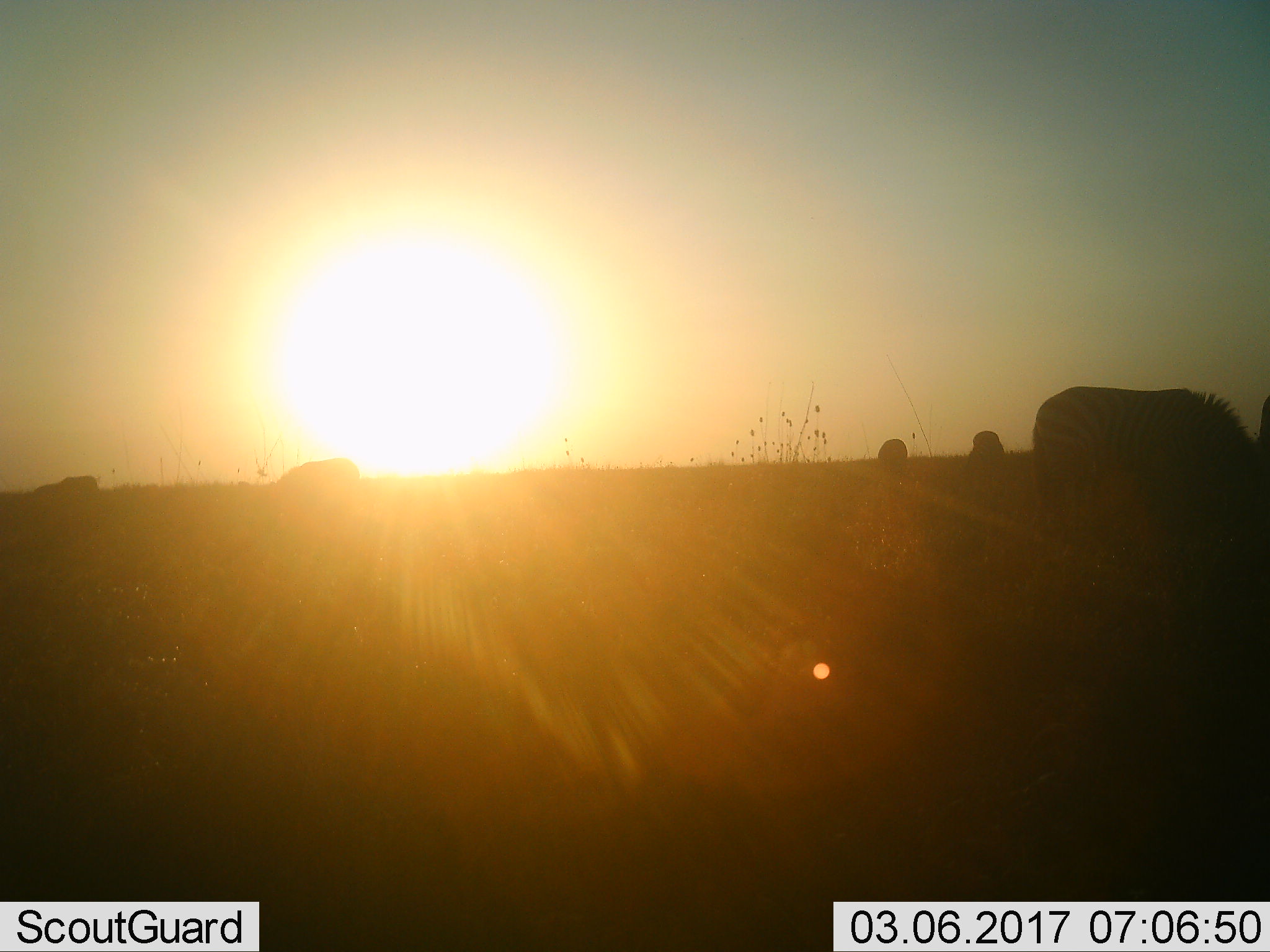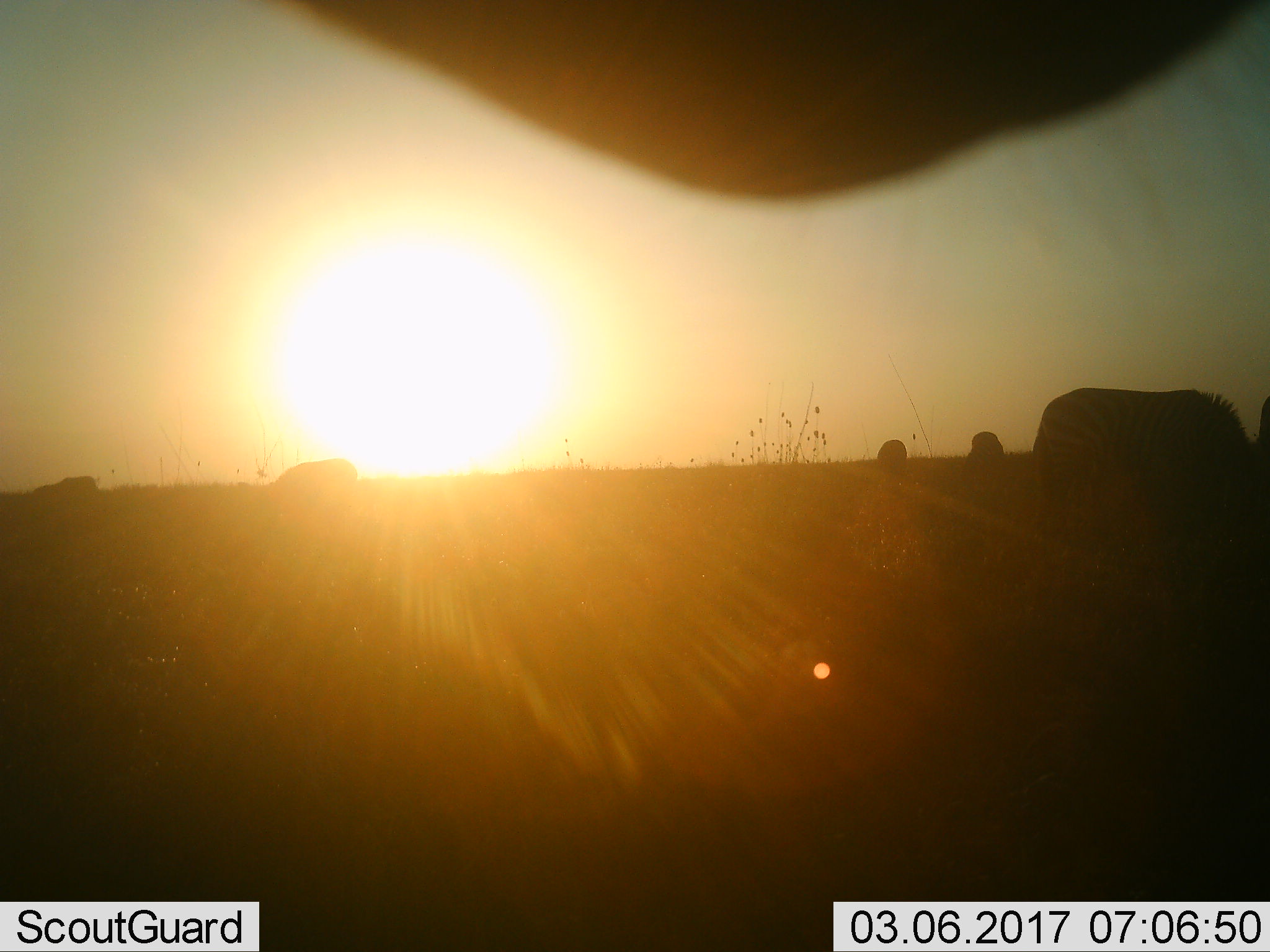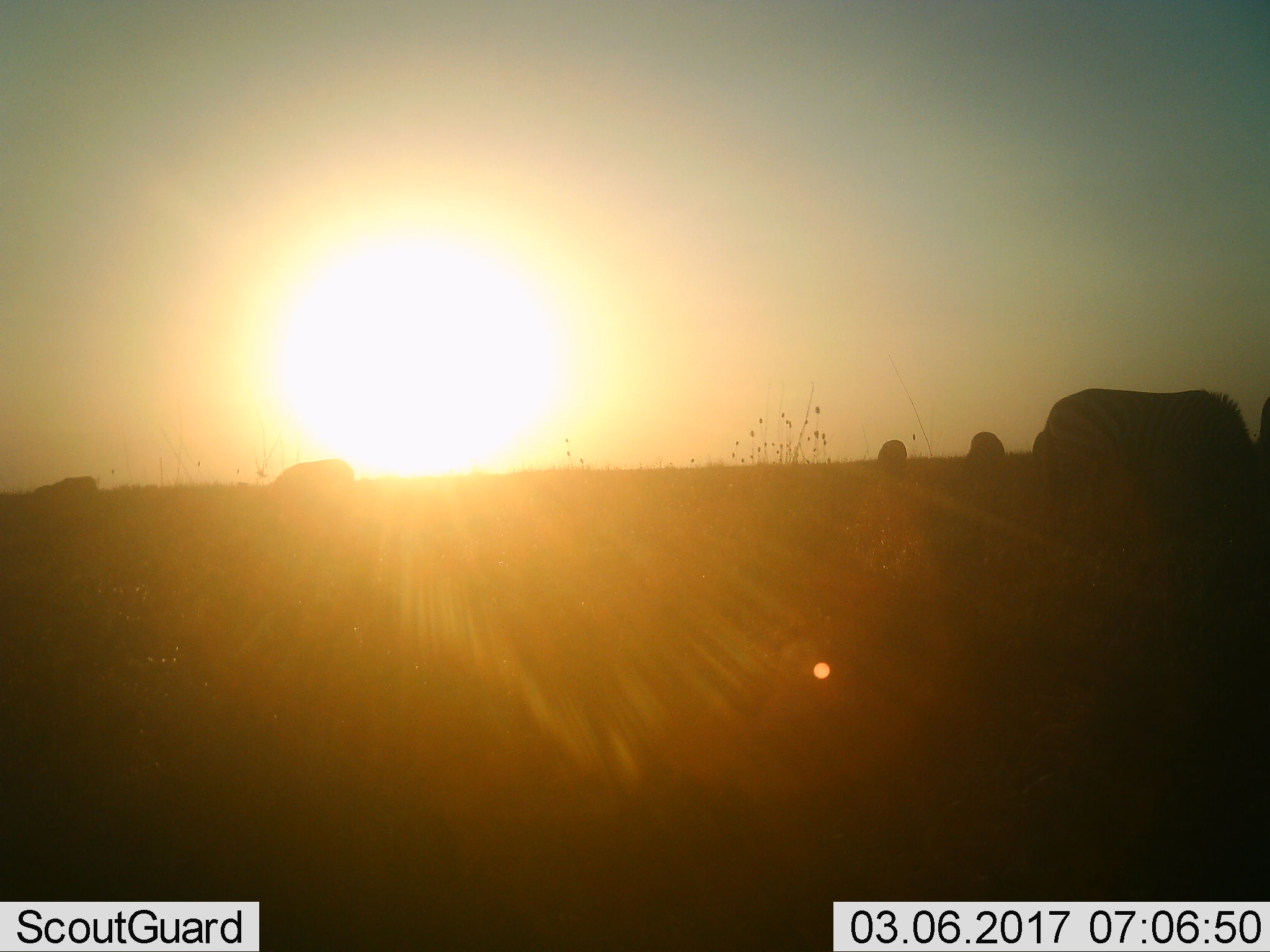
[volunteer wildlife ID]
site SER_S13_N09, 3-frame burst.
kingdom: Animalia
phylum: Chordata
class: Mammalia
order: Perissodactyla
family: Equidae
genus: Equus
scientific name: Equus quagga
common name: plains zebra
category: zebraplains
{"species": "zebraplains (plains zebra) (Equus quagga)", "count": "5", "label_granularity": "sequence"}